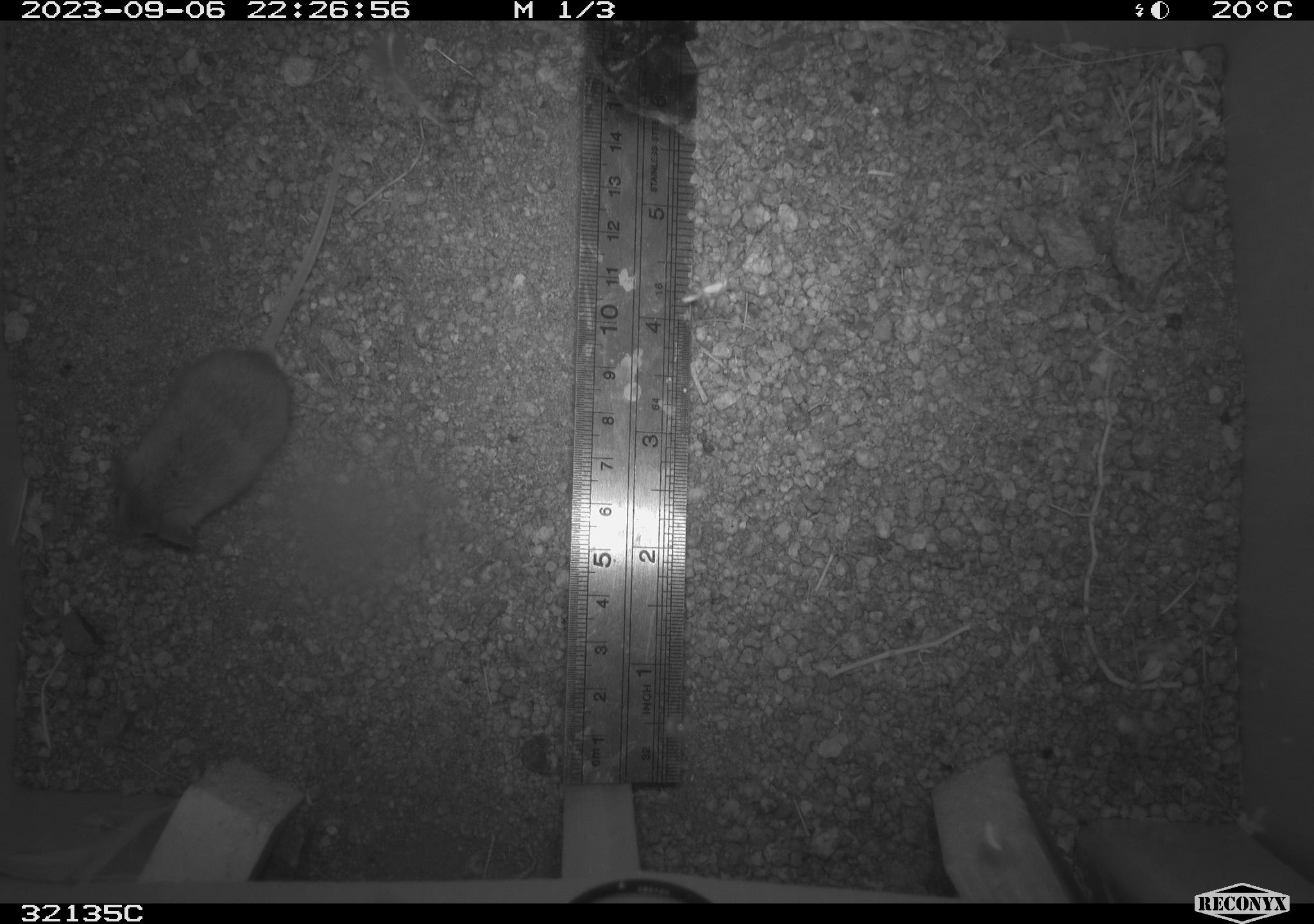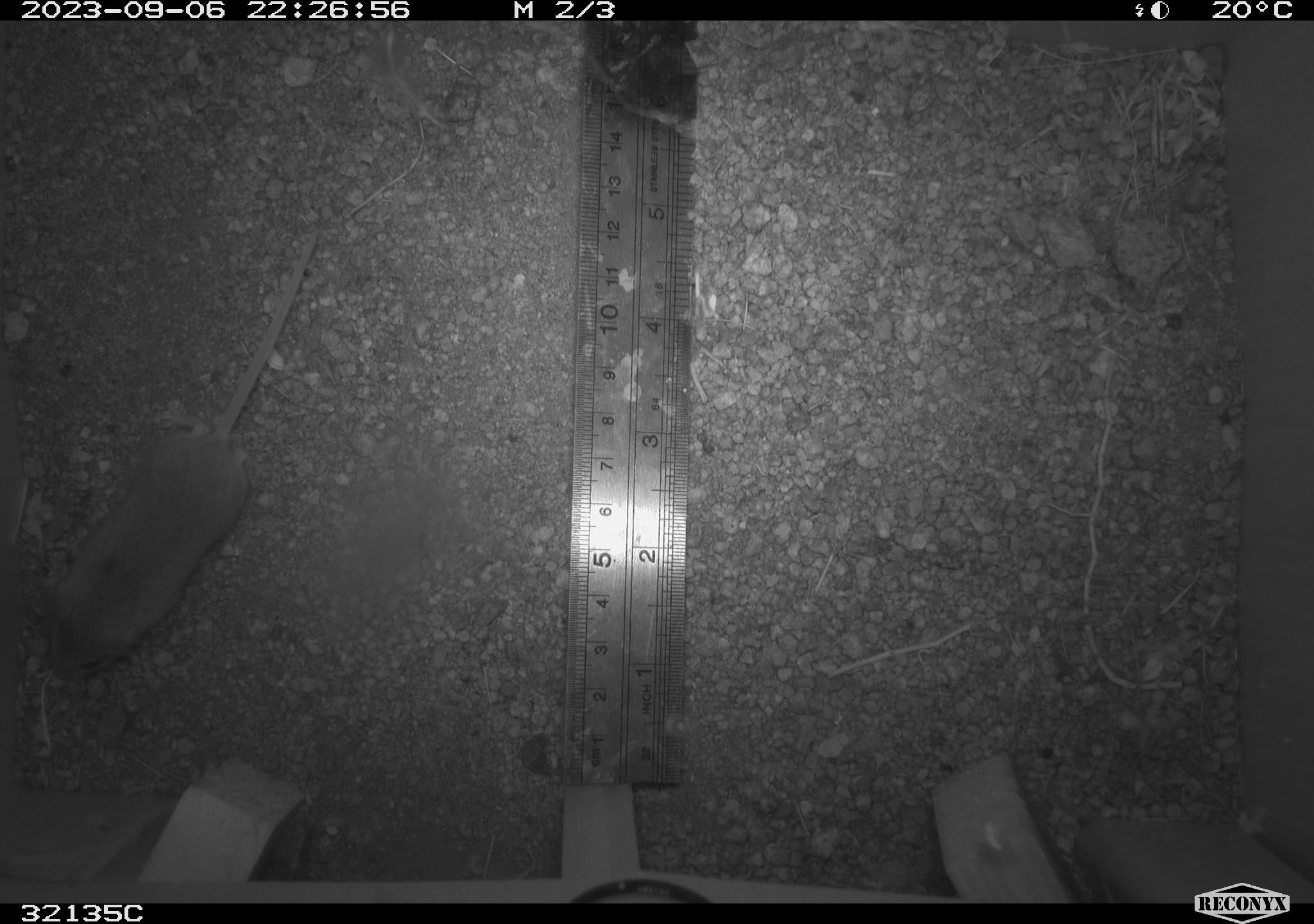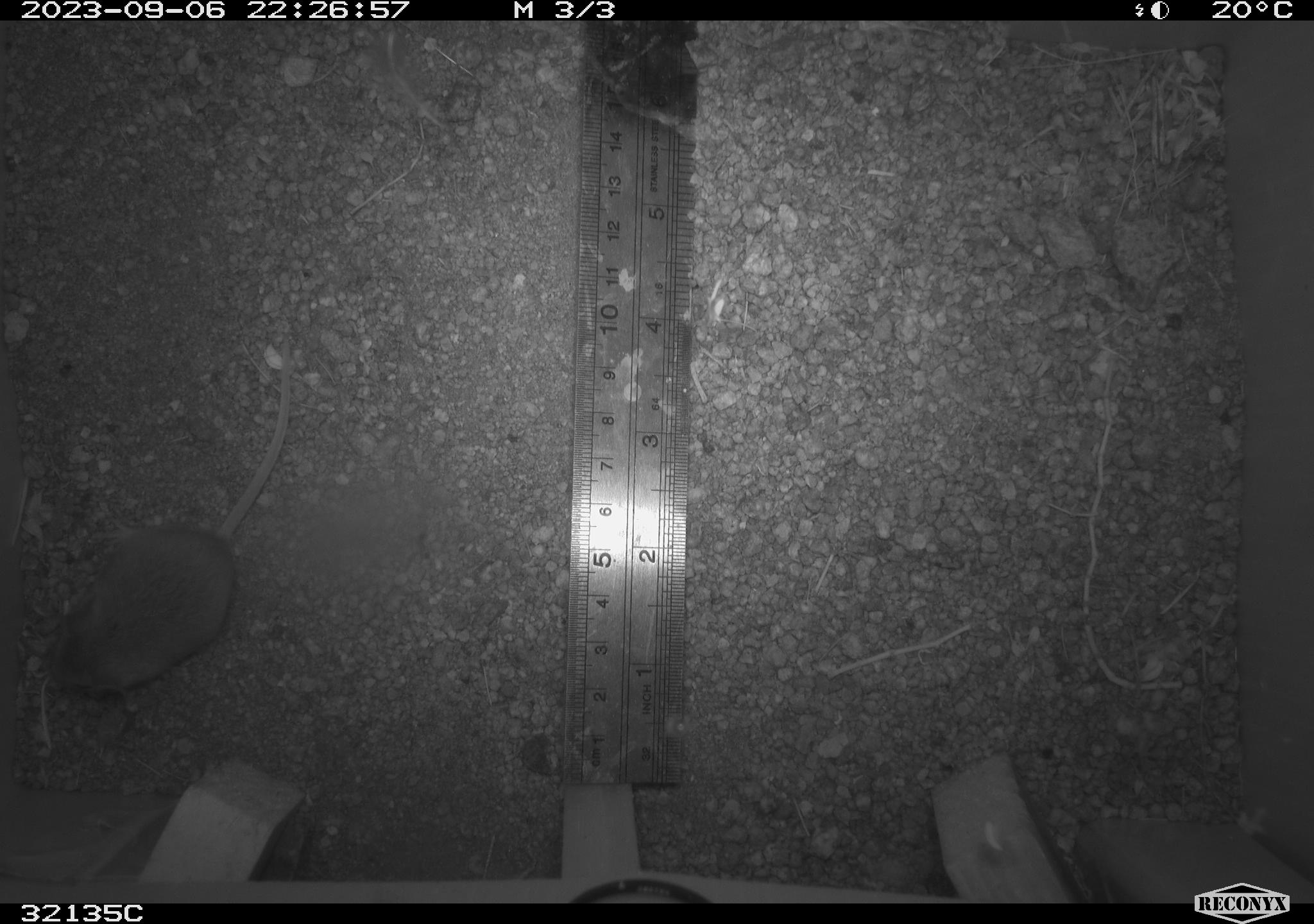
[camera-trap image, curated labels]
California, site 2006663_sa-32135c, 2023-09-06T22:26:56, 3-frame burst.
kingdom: Animalia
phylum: Chordata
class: Mammalia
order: Rodentia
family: Cricetidae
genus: Peromyscus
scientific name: Peromyscus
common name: deer mice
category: peromyscus species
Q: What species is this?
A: Peromyscus species (deer mice) (Peromyscus).